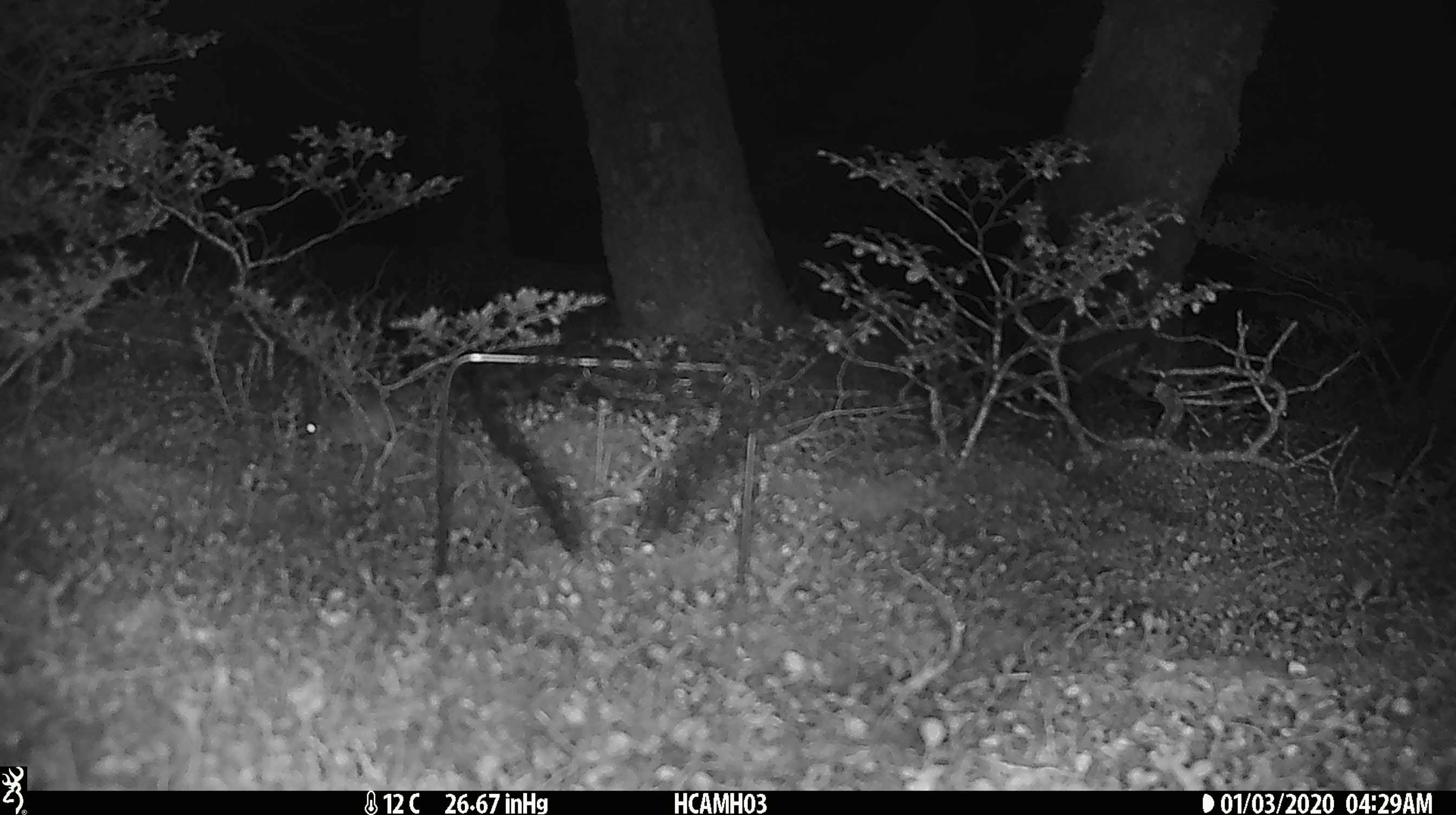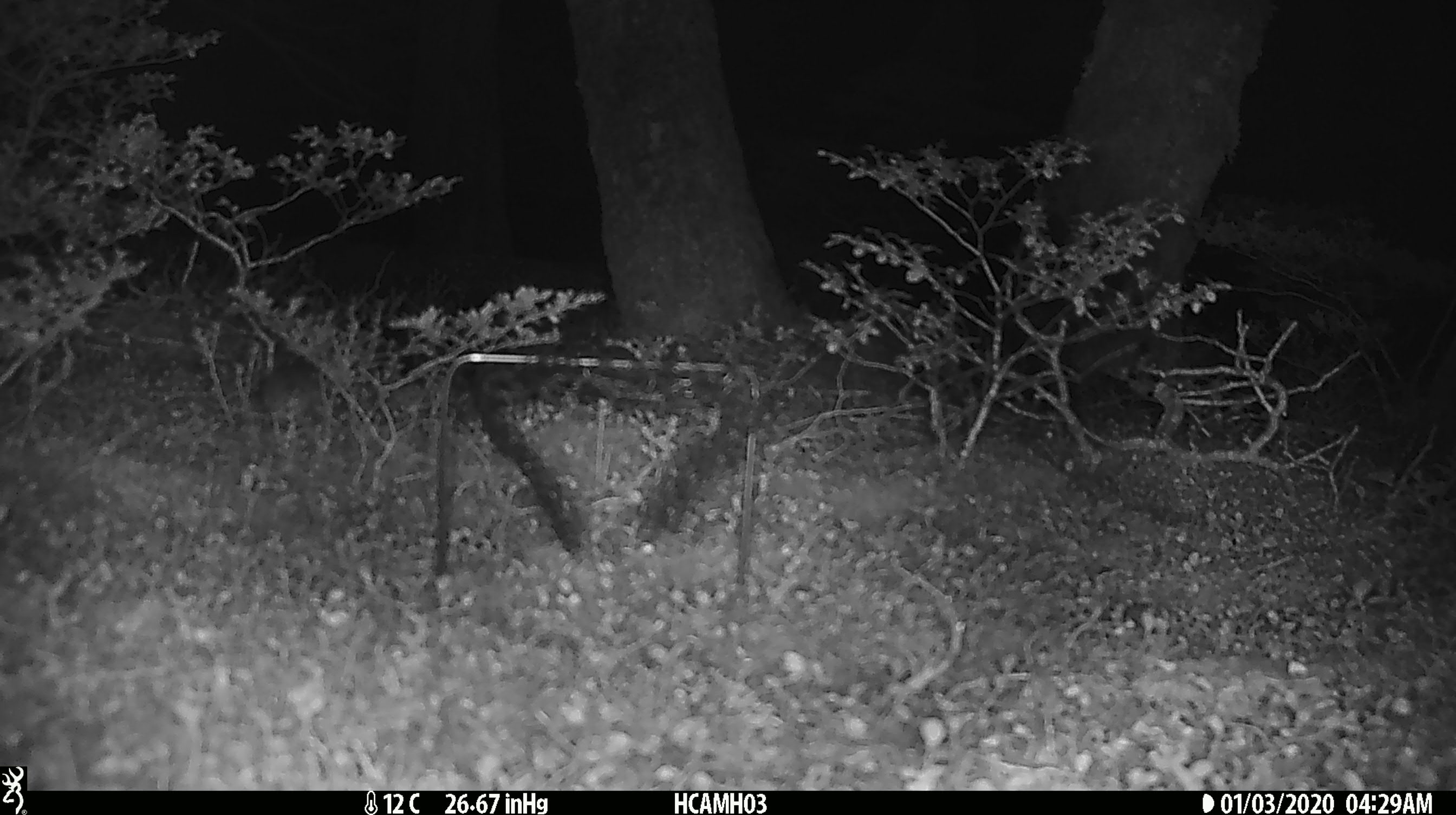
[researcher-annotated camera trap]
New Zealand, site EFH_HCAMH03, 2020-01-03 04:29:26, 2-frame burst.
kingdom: Animalia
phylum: Chordata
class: Mammalia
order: Rodentia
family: Muridae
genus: Mus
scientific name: Mus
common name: mouse